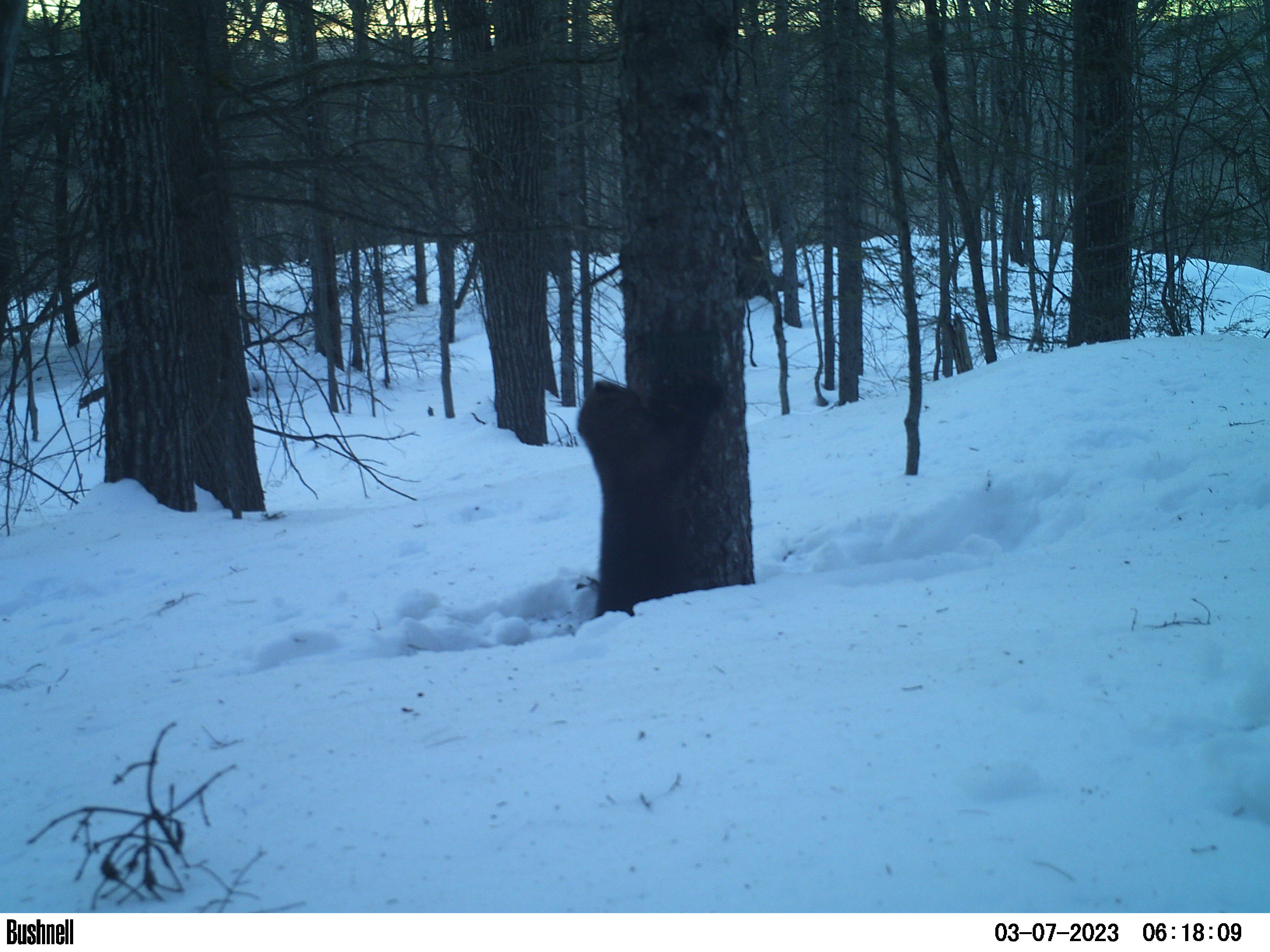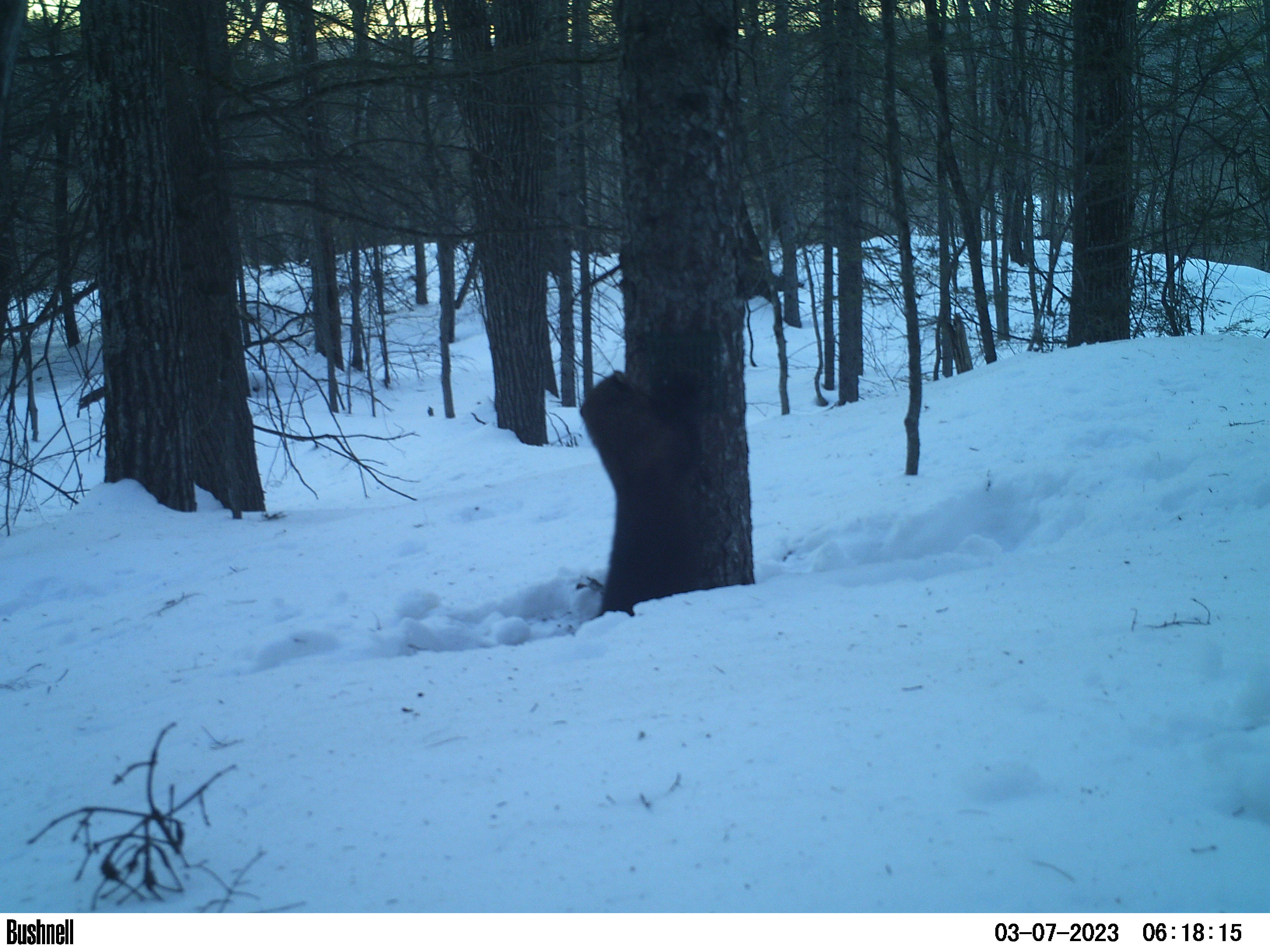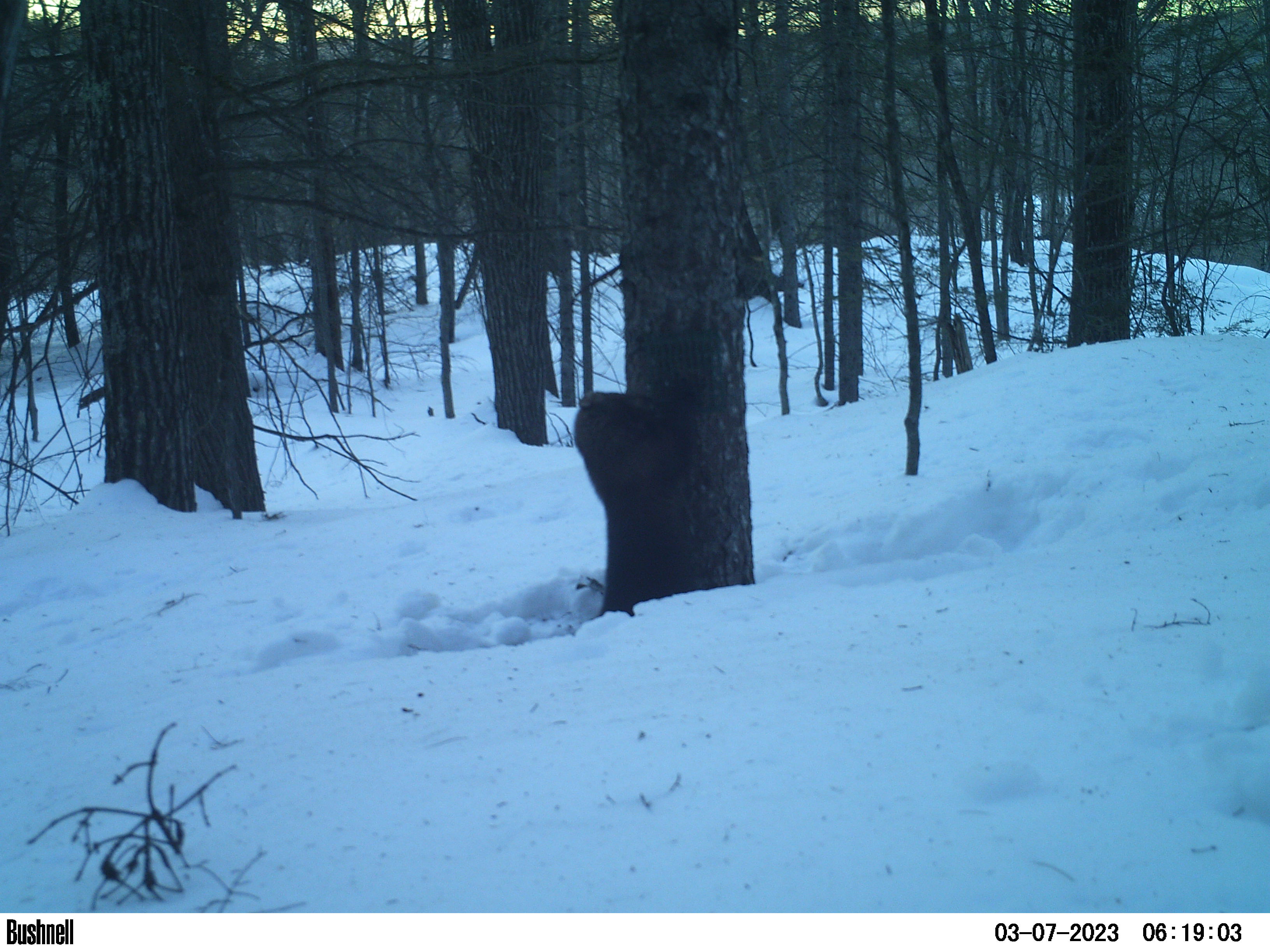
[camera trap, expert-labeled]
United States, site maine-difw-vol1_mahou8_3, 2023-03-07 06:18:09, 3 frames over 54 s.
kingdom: Animalia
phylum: Chordata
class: Mammalia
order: Carnivora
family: Mustelidae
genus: Pekania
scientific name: Pekania pennanti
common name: fisher